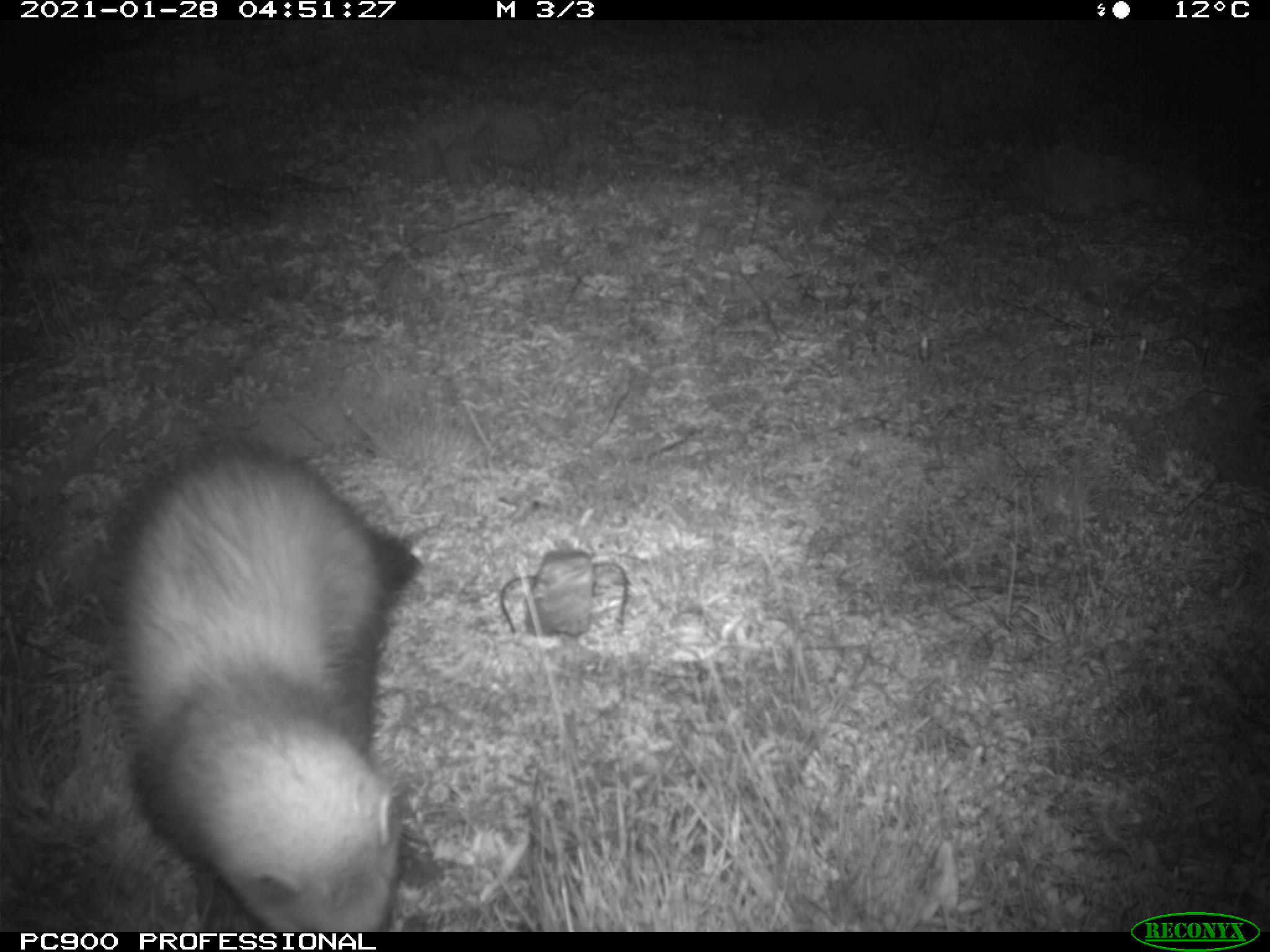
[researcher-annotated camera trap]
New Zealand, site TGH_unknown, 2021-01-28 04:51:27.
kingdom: Animalia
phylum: Chordata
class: Mammalia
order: Carnivora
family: Mustelidae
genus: Mustela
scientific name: Mustela furo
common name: ferret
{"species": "ferret (Mustela furo)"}